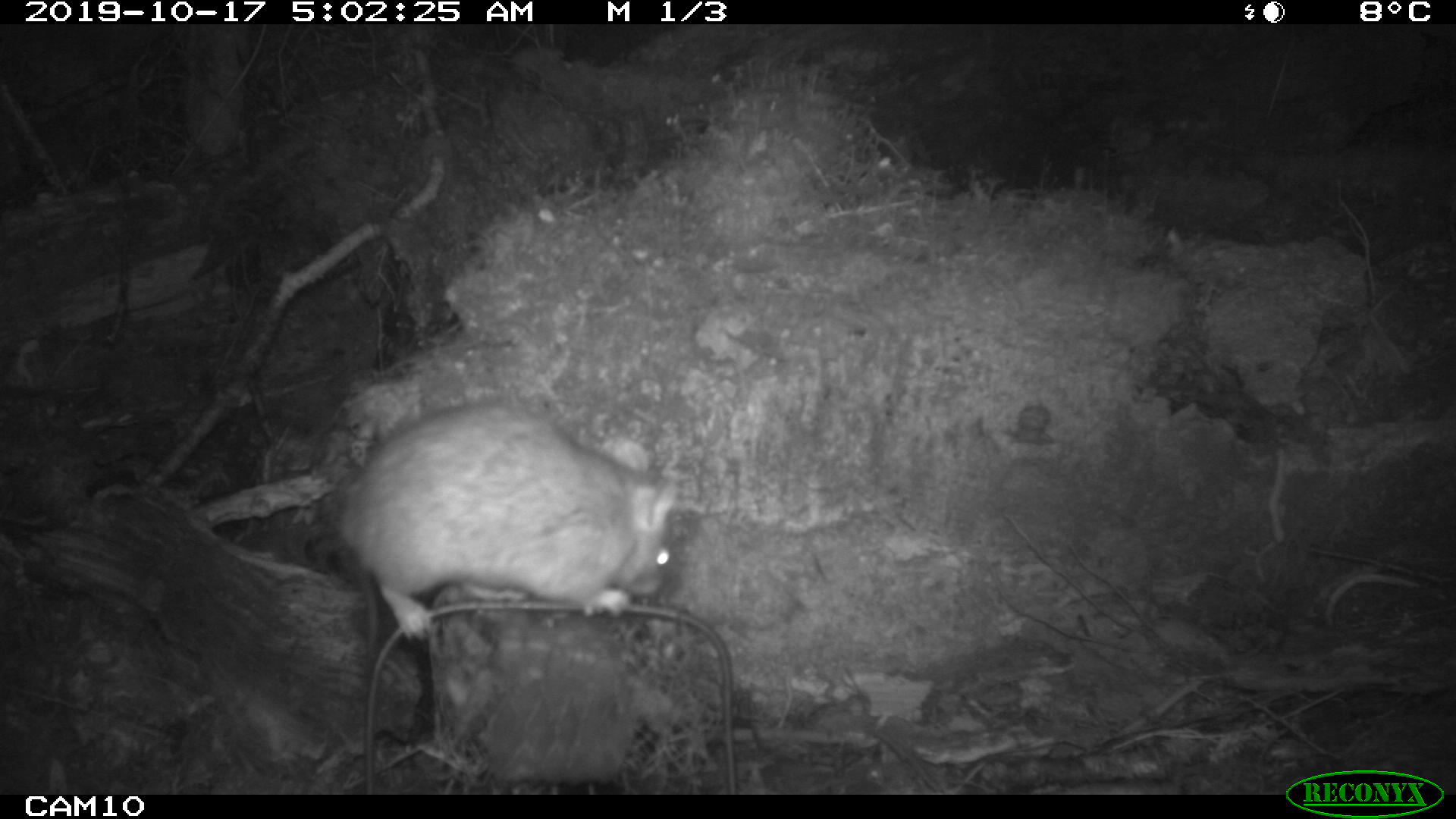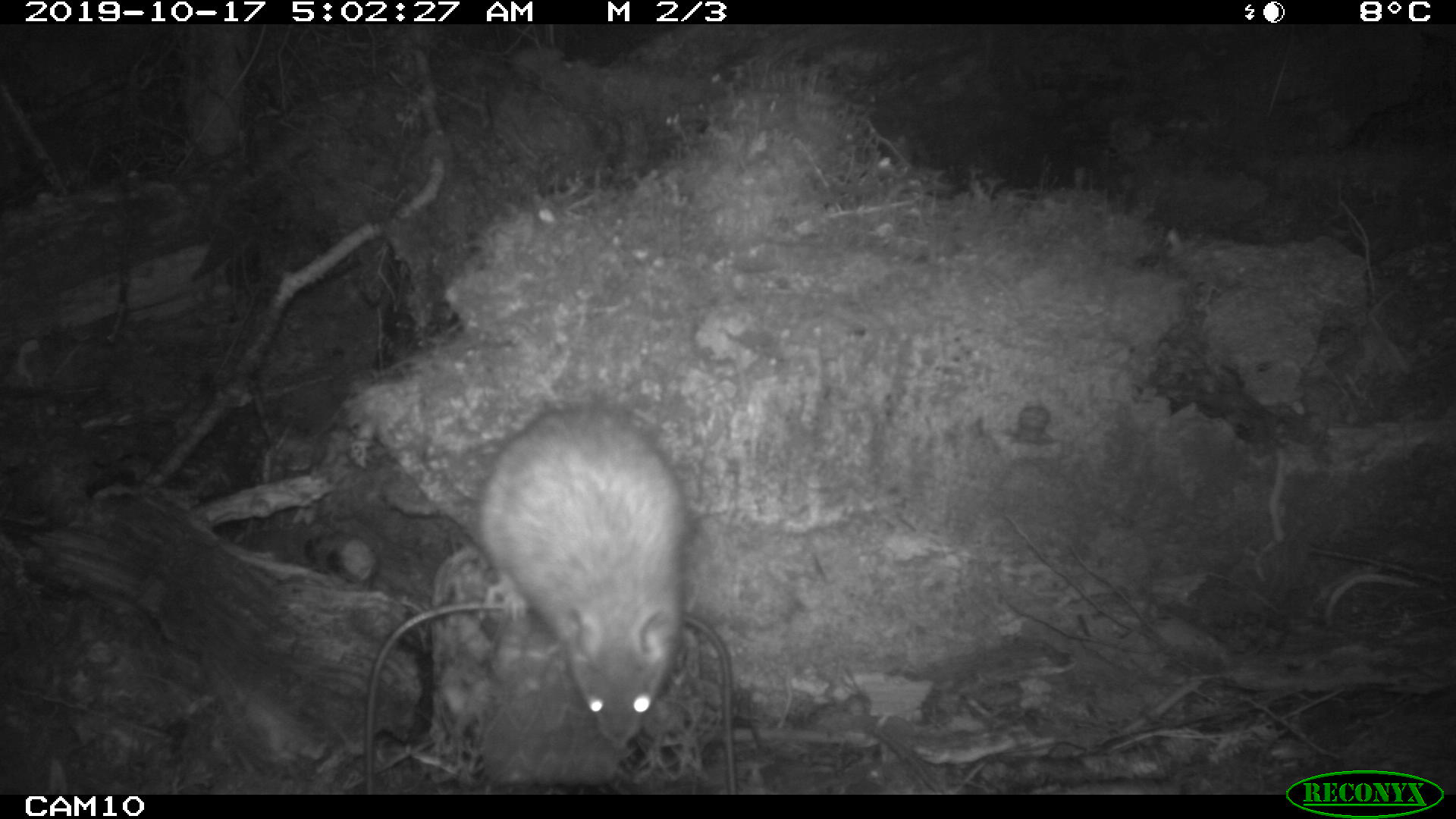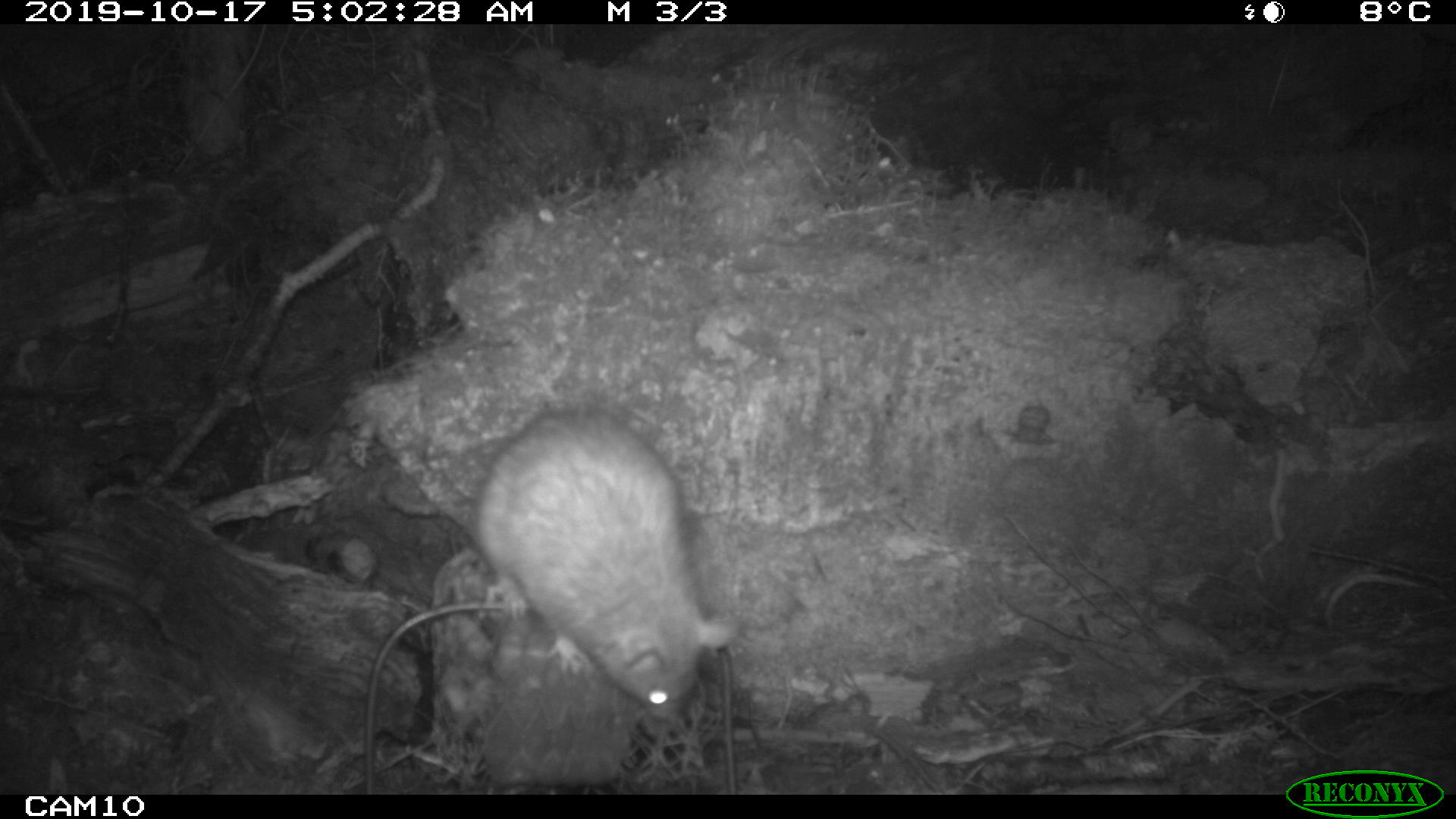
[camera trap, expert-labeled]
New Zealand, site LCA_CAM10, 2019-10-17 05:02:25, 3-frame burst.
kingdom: Animalia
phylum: Chordata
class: Mammalia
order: Rodentia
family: Muridae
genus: Rattus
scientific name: Rattus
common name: rat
Rat (Rattus).